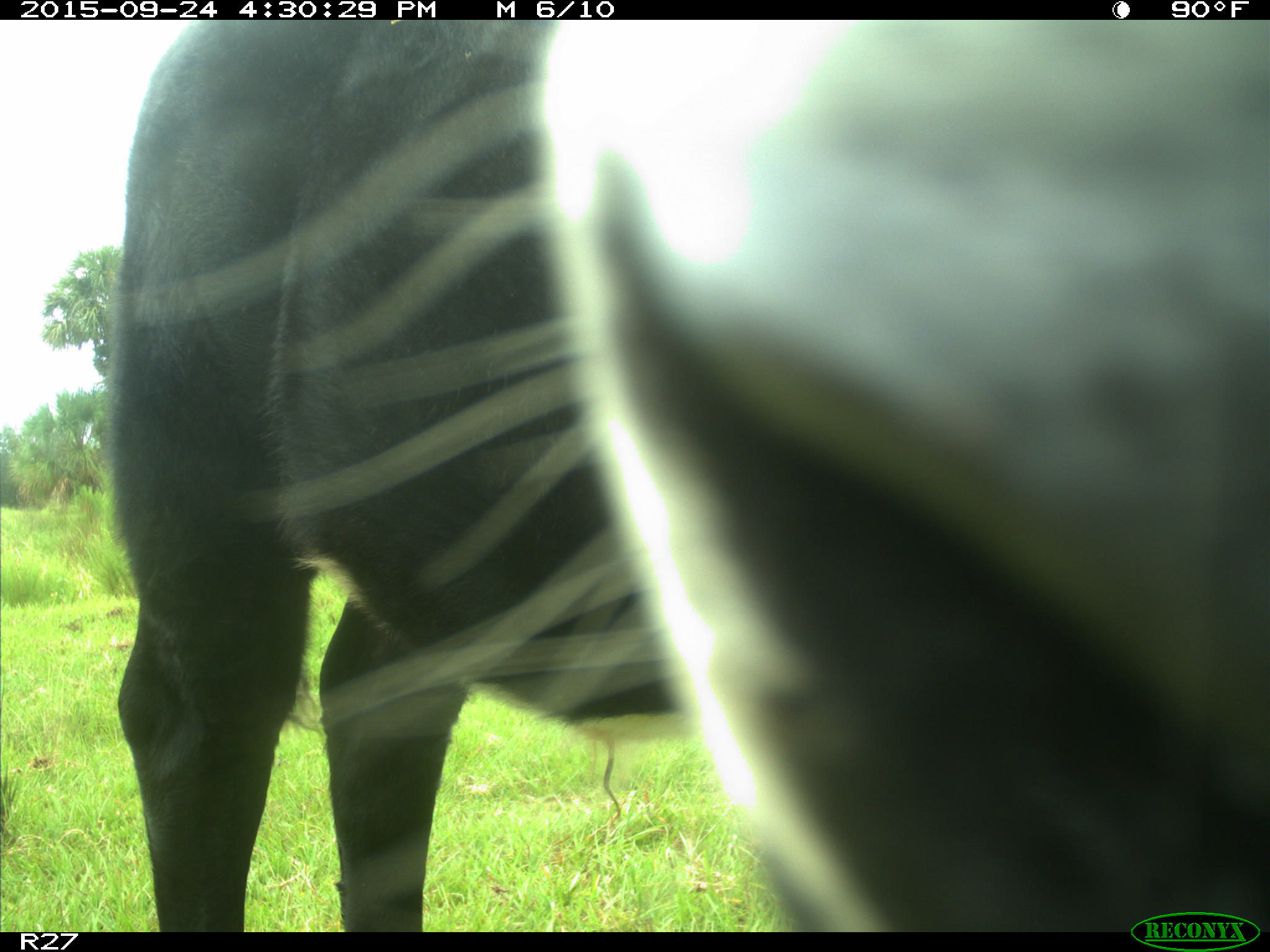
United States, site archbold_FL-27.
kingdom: Animalia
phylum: Chordata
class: Mammalia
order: Artiodactyla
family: Bovidae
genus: Bos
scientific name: Bos taurus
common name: domestic cow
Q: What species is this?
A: Bos taurus (domestic cow).